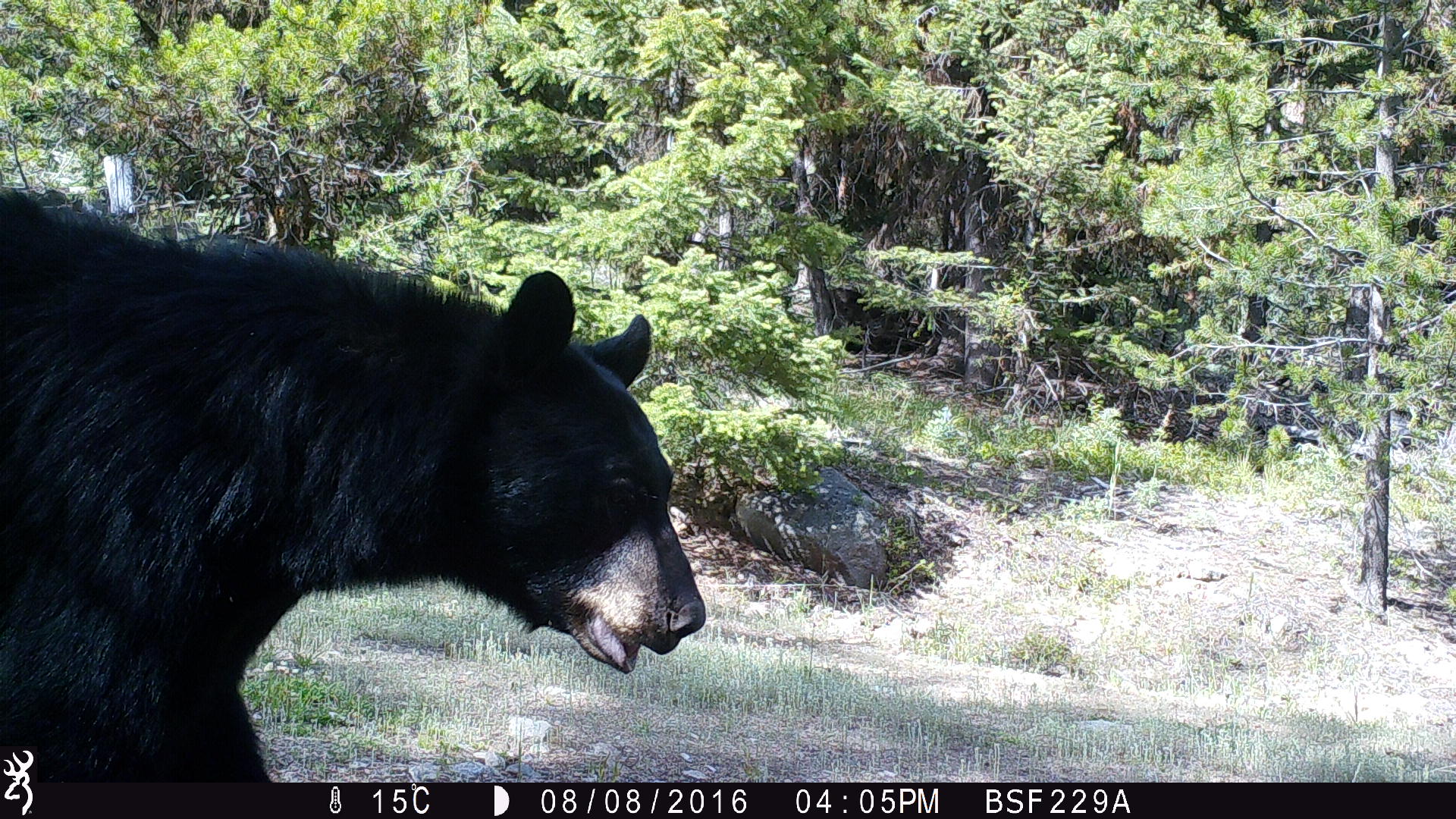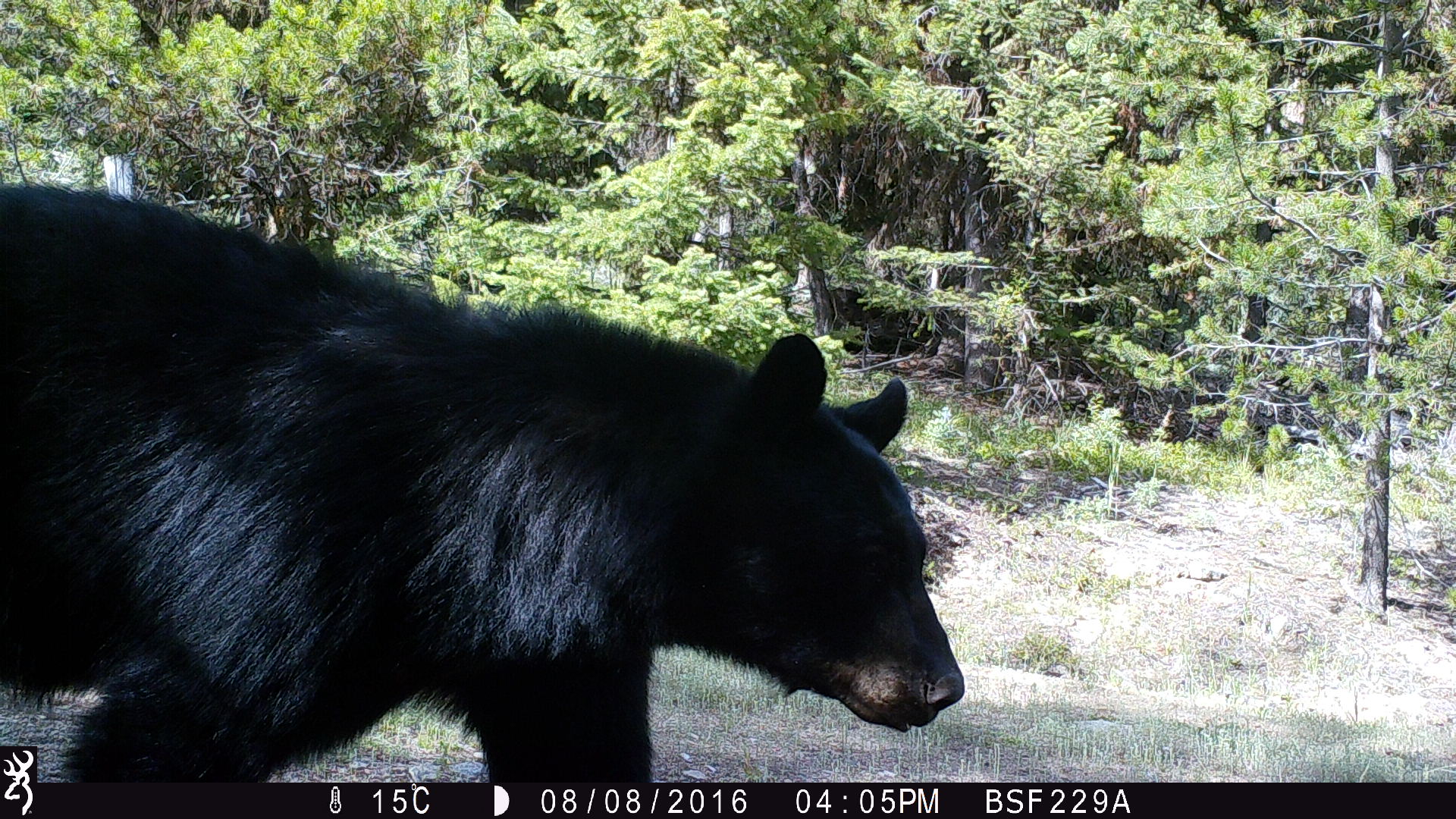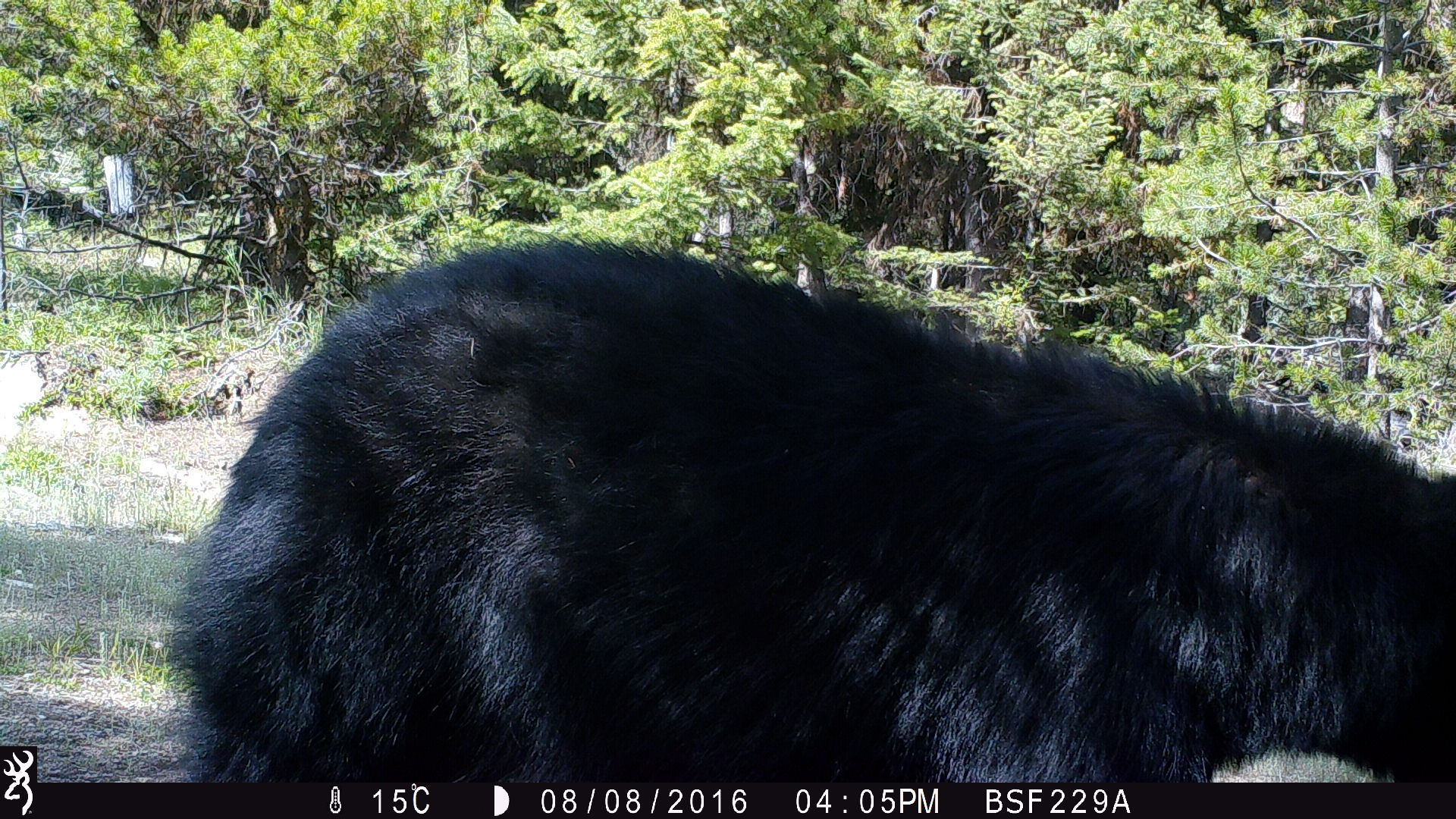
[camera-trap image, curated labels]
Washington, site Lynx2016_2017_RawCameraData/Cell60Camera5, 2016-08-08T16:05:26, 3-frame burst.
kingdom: Animalia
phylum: Chordata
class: Mammalia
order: Carnivora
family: Ursidae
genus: Ursus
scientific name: Ursus americanus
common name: american black bear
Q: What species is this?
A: Ursus americanus (american black bear).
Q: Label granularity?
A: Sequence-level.